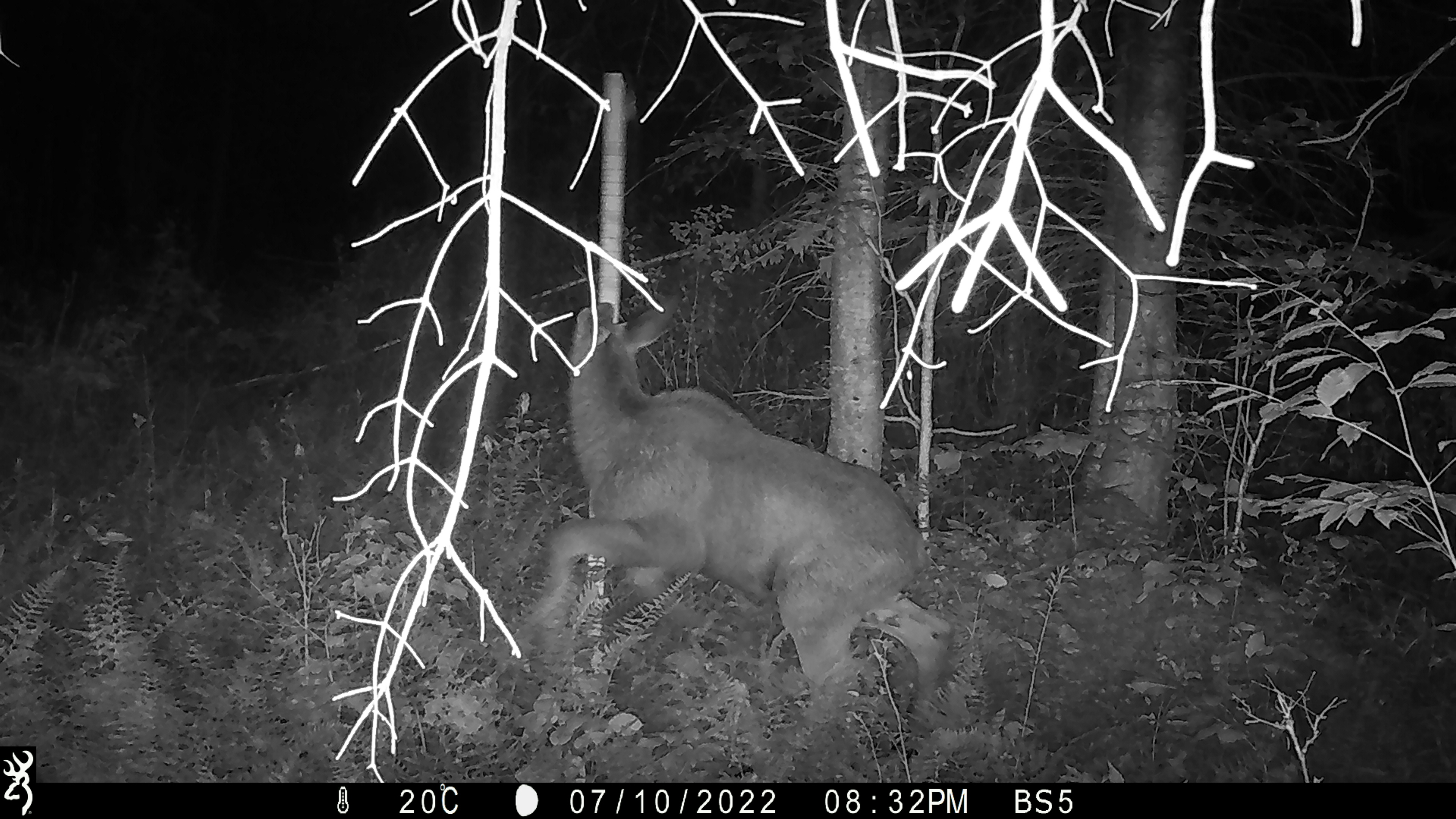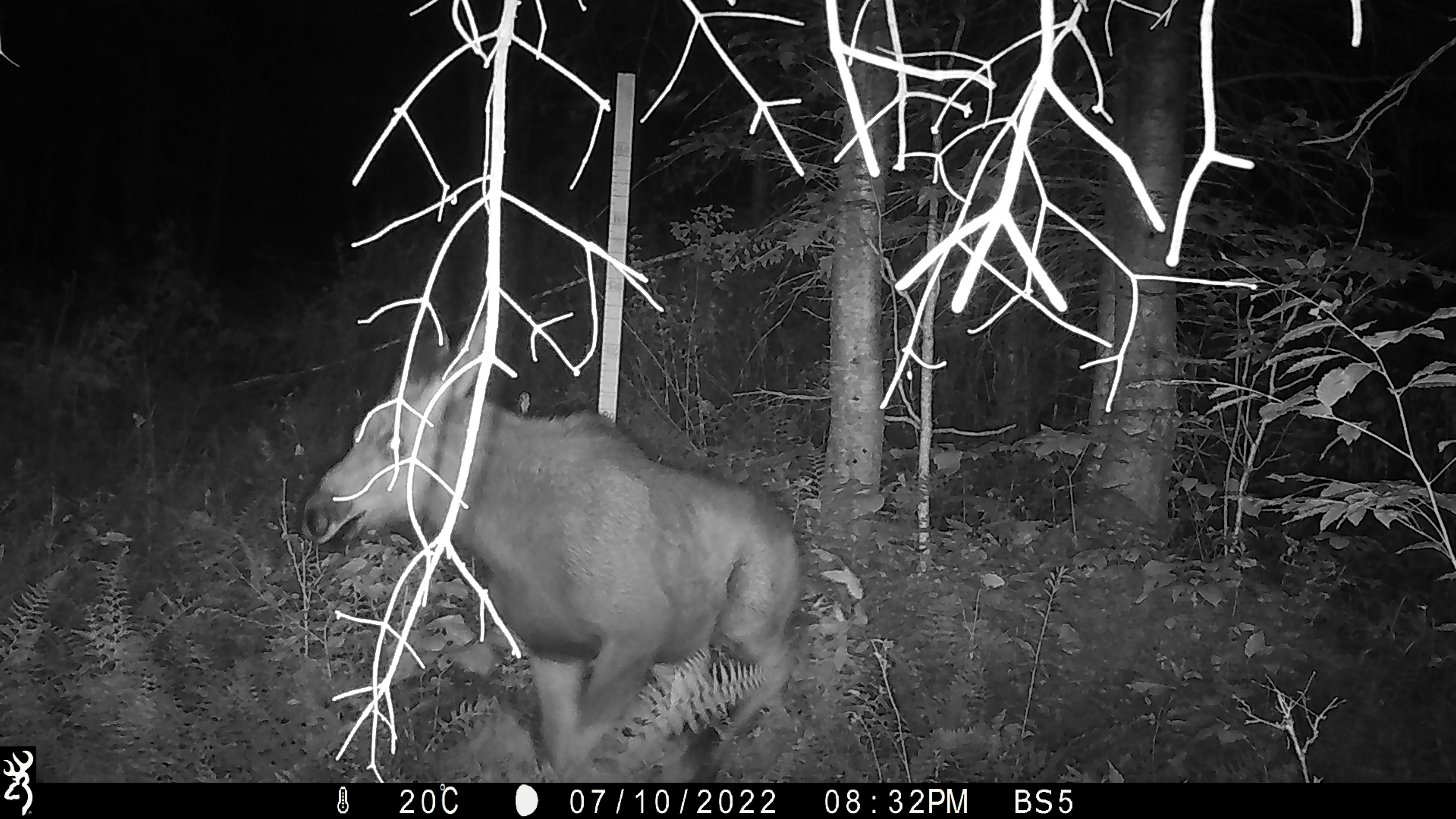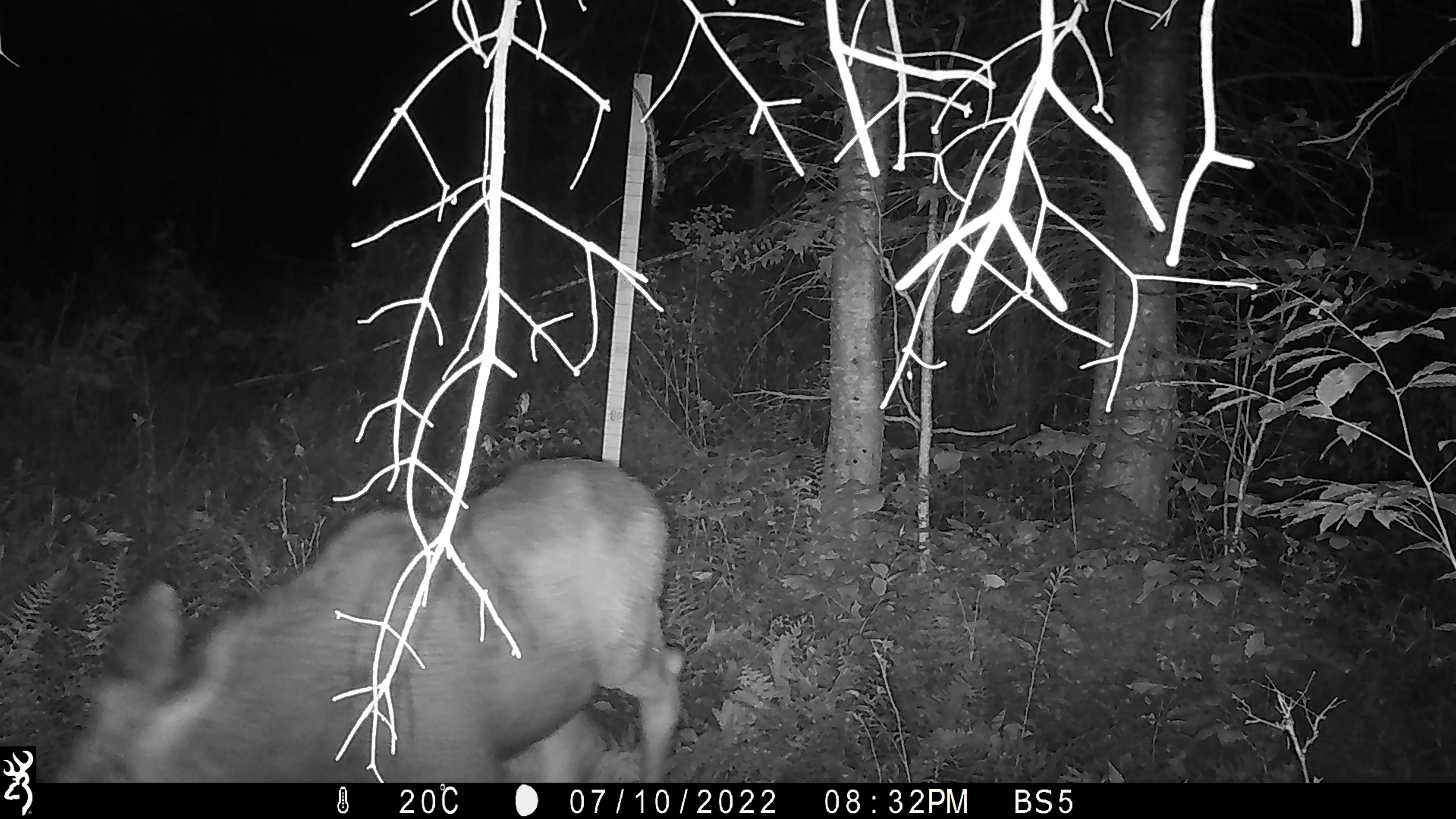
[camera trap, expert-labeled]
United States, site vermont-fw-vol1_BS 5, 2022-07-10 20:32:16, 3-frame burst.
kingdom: Animalia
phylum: Chordata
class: Mammalia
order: Artiodactyla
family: Cervidae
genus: Alces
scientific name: Alces alces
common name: moose